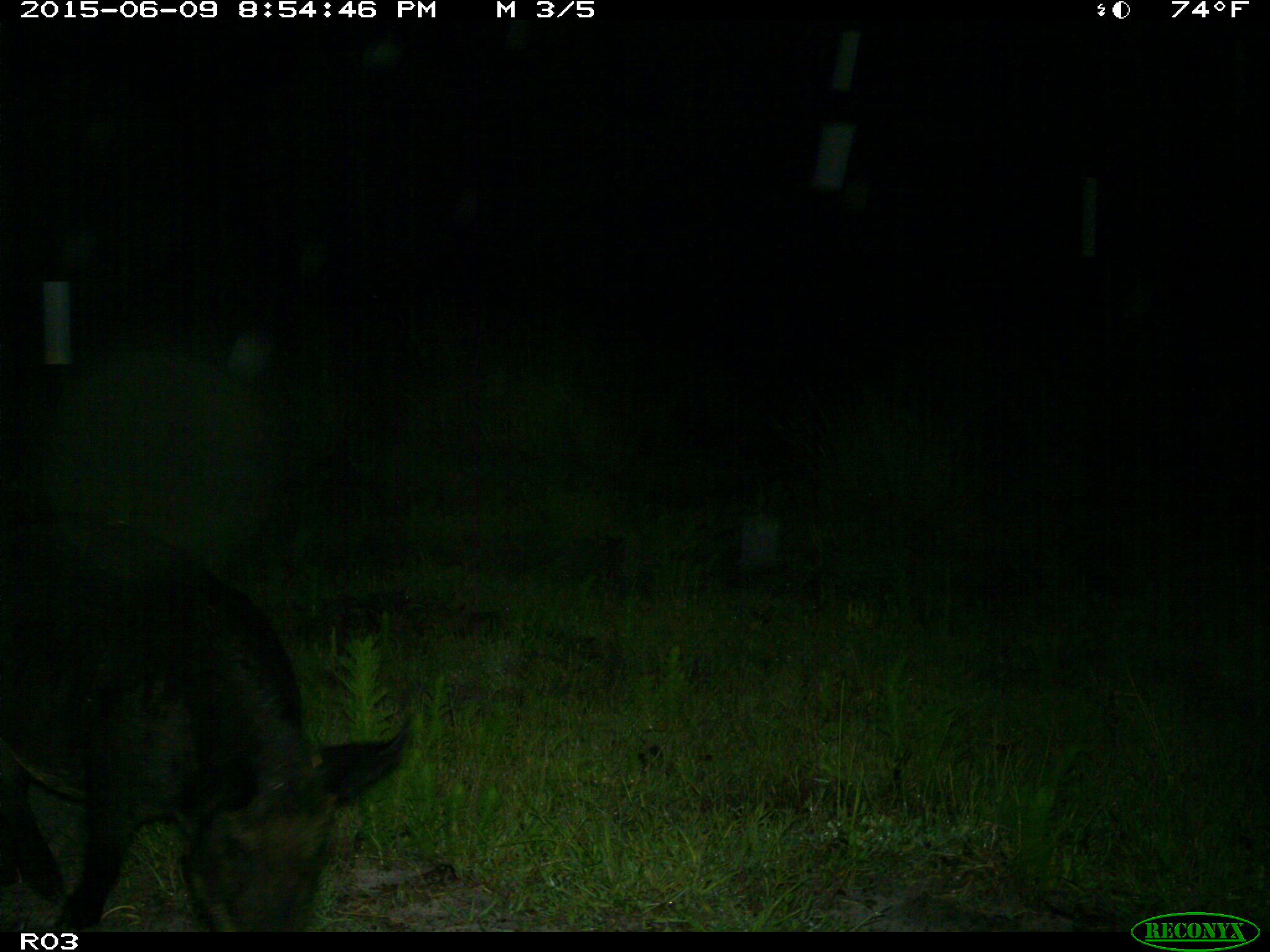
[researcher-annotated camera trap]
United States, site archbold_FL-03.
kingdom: Animalia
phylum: Chordata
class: Mammalia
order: Artiodactyla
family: Suidae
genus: Sus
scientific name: Sus scrofa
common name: wild boar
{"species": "Sus scrofa (wild boar)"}